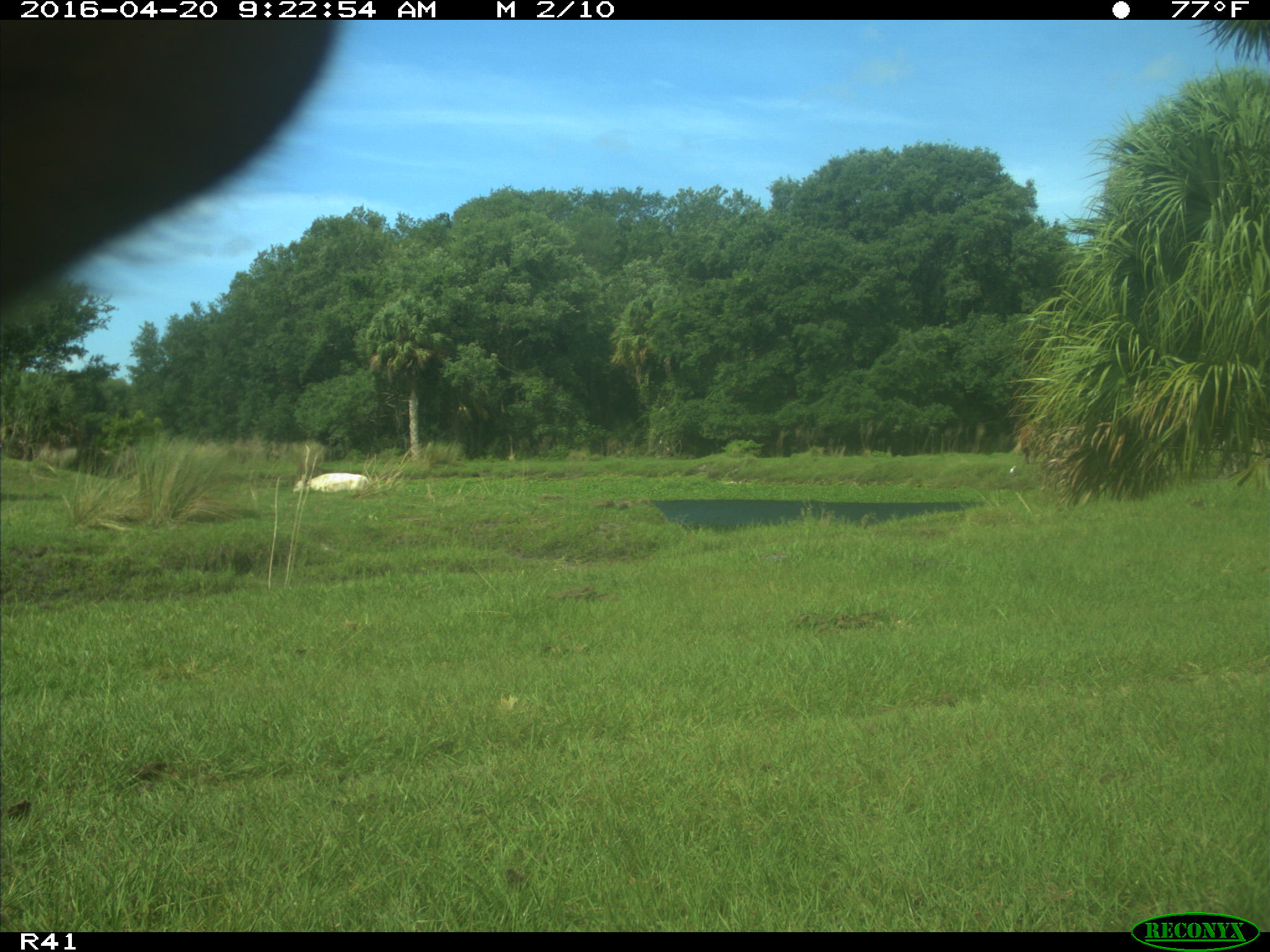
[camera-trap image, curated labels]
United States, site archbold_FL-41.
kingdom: Animalia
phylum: Chordata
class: Mammalia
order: Artiodactyla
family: Bovidae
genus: Bos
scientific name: Bos taurus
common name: domestic cow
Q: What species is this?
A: Bos taurus (domestic cow).